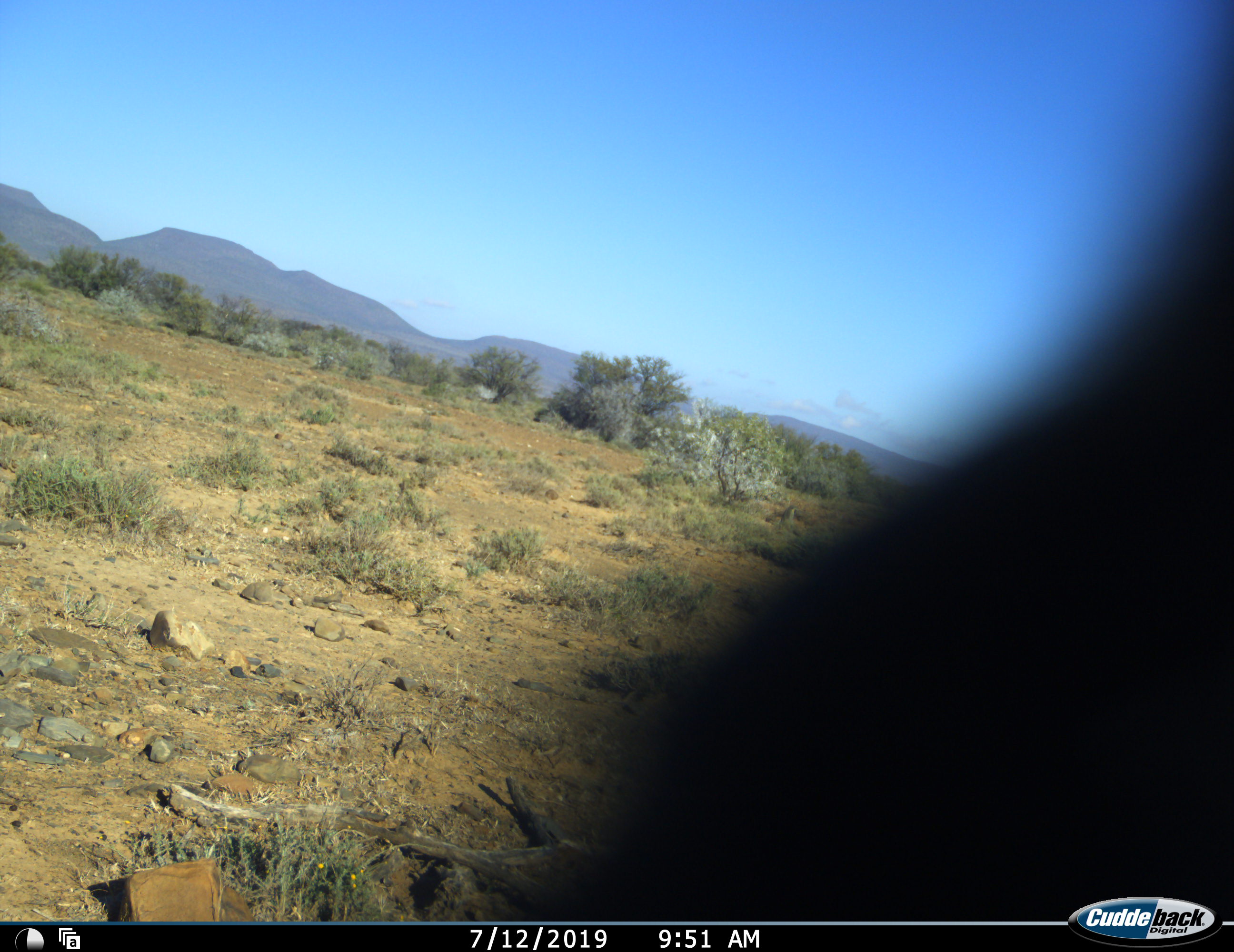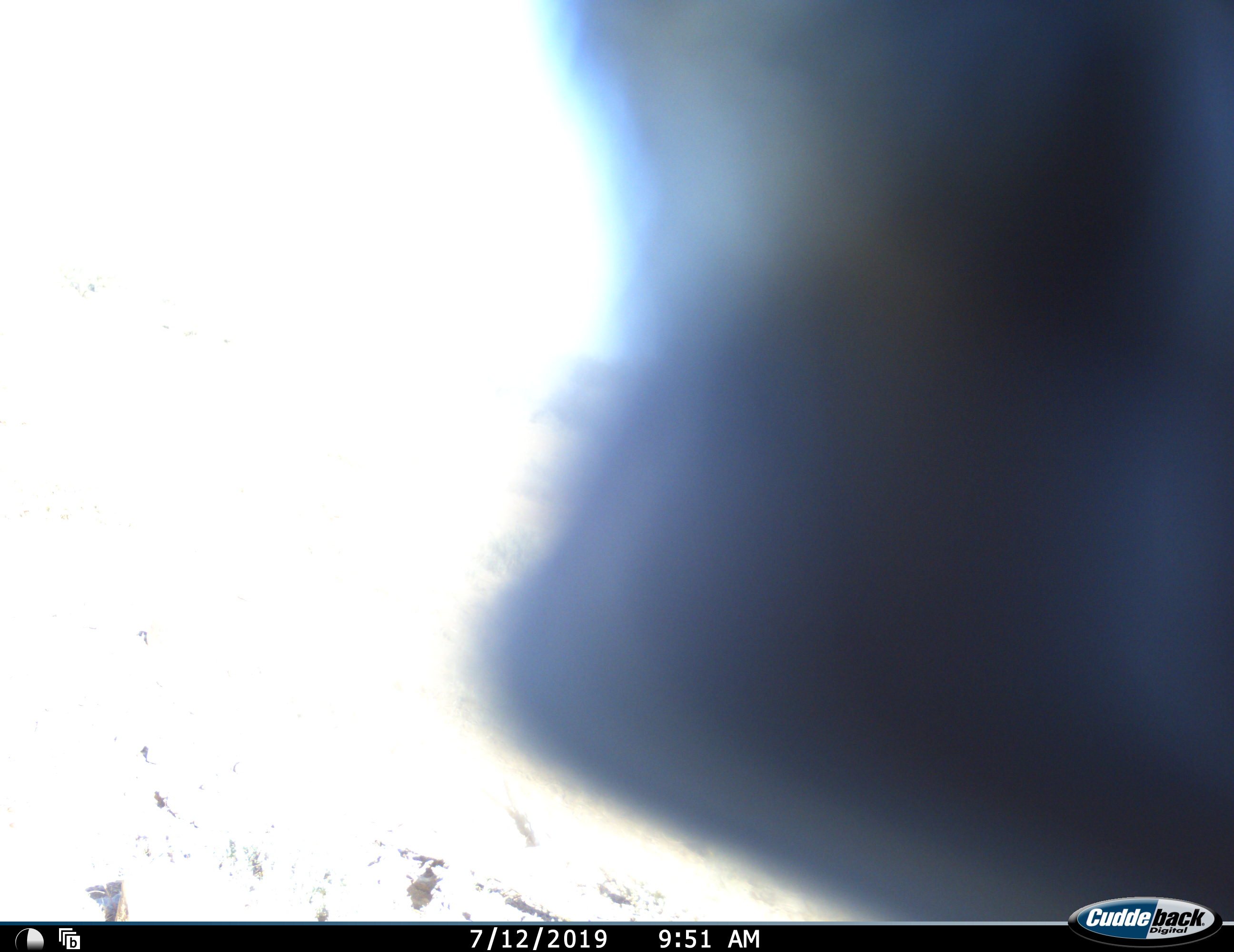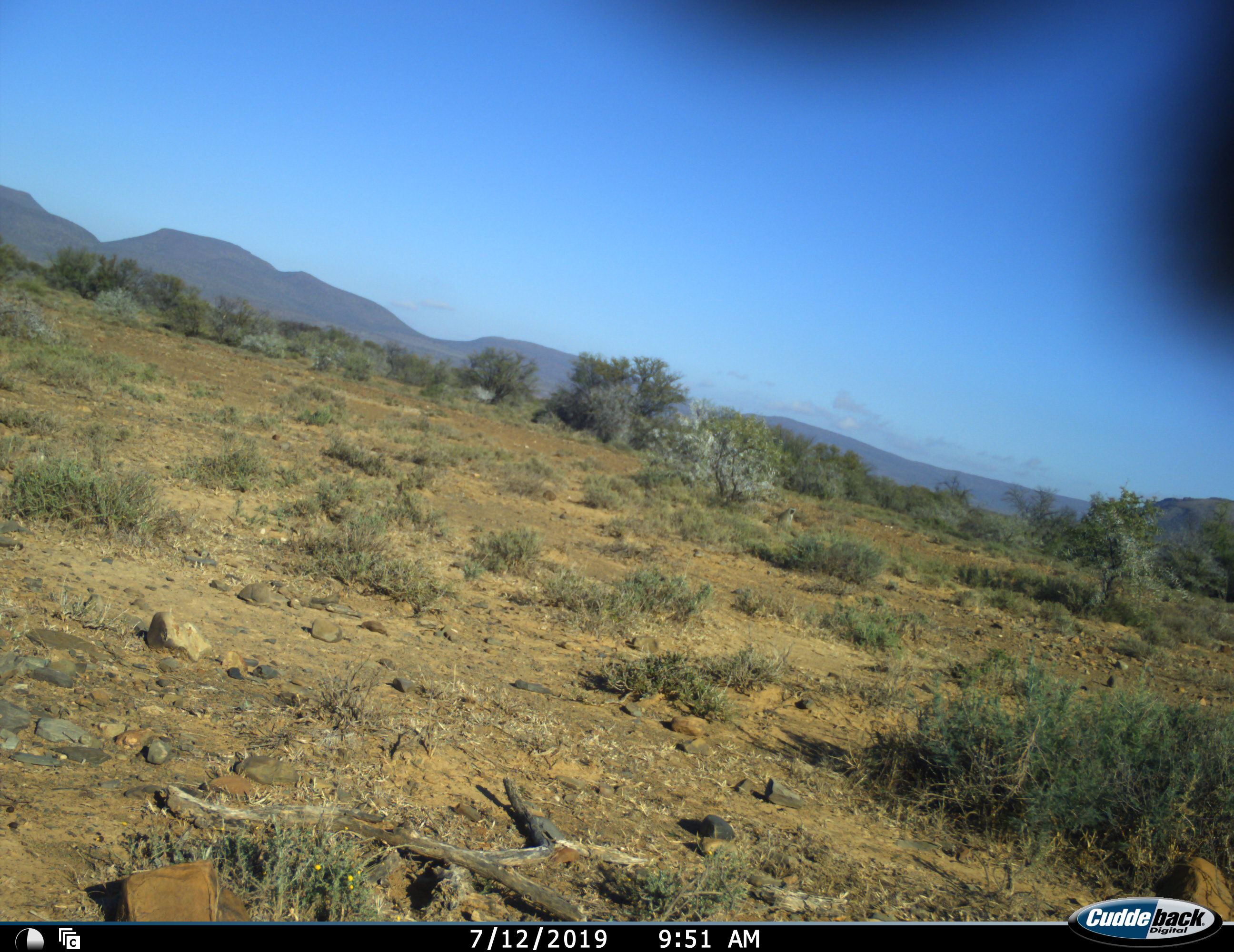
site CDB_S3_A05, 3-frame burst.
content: unidentified animal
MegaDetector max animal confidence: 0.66